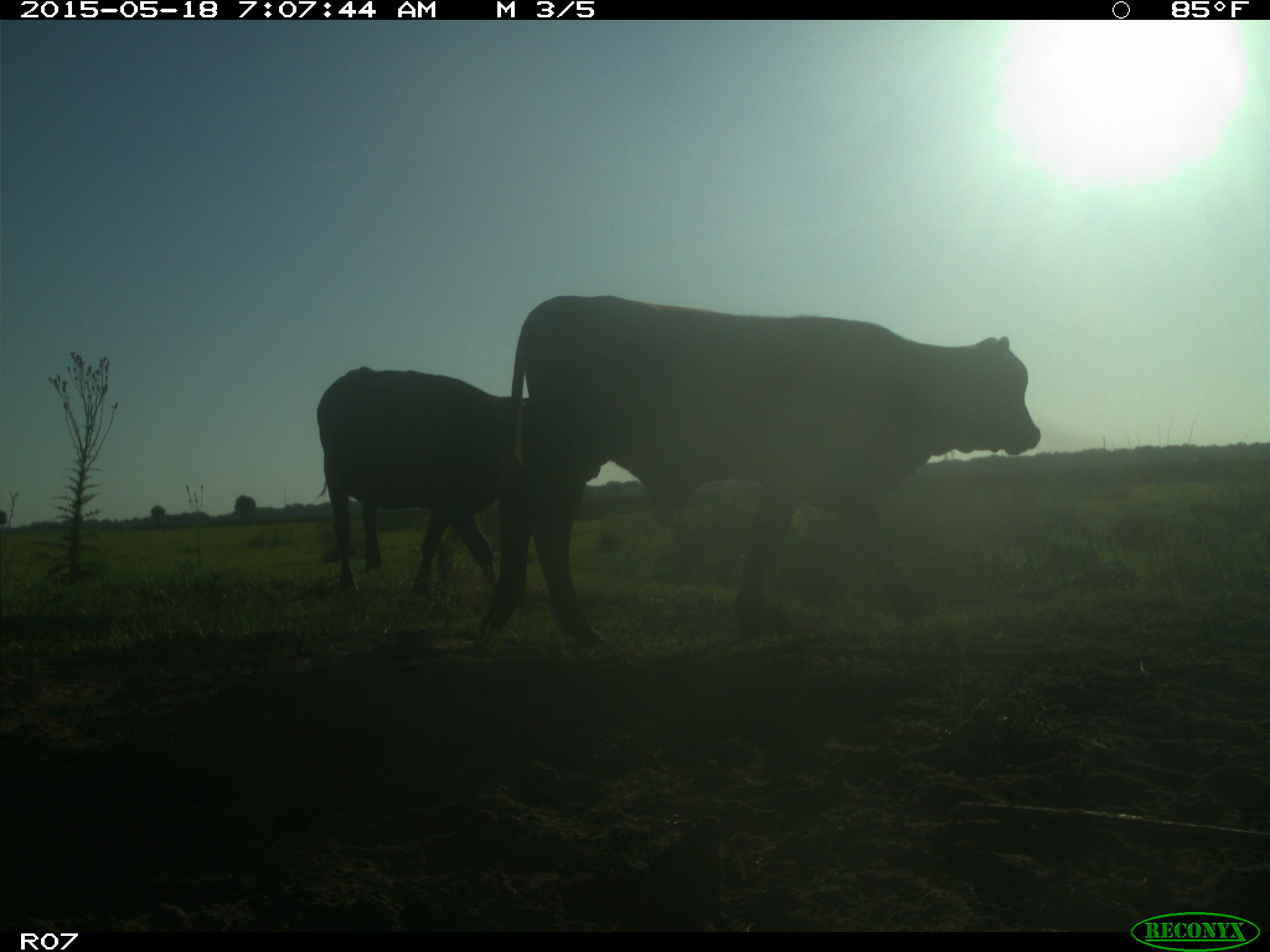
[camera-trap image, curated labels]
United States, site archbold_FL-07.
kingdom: Animalia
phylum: Chordata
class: Mammalia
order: Artiodactyla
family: Bovidae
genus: Bos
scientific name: Bos taurus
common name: domestic cow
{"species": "Bos taurus (domestic cow)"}